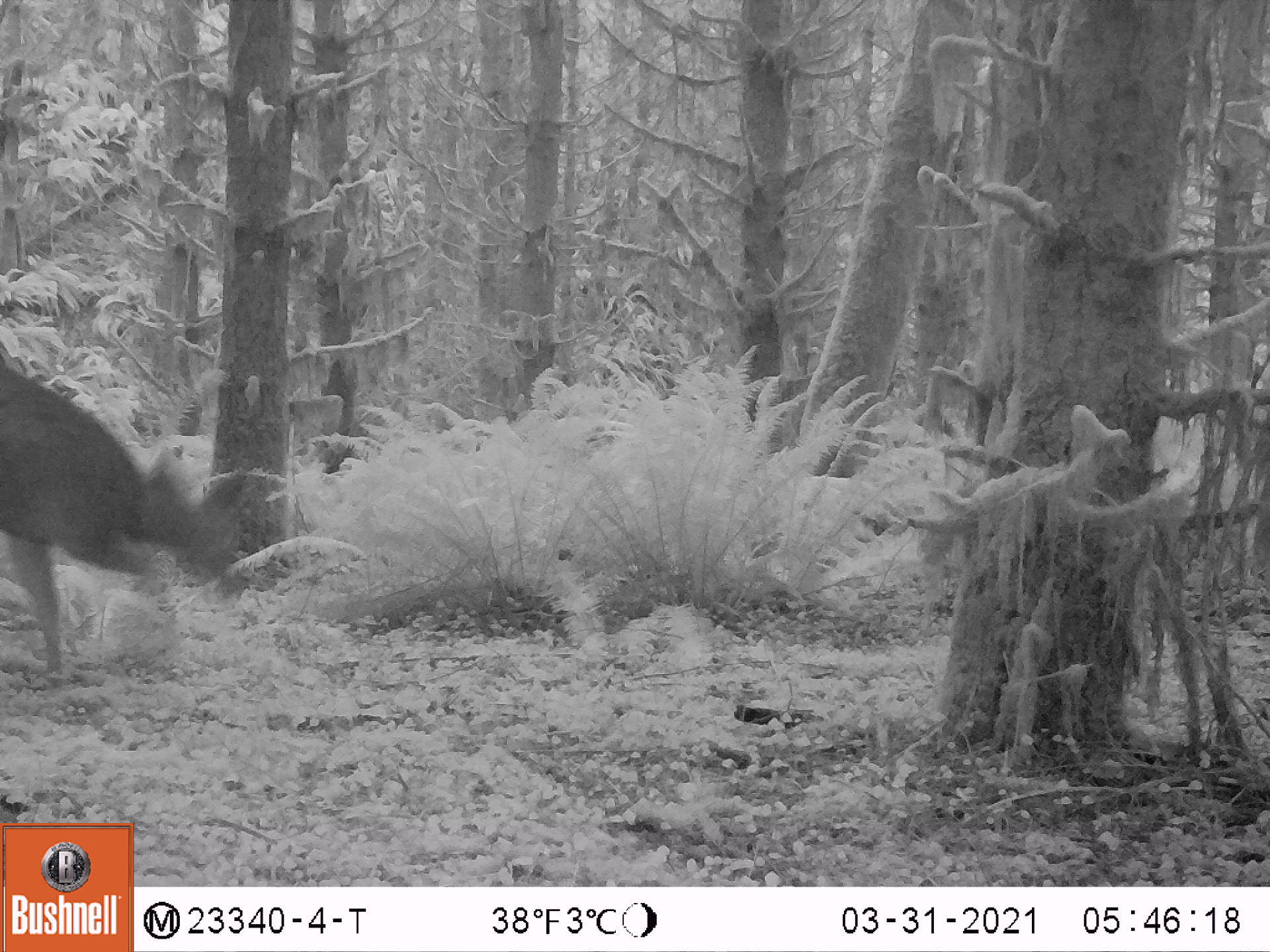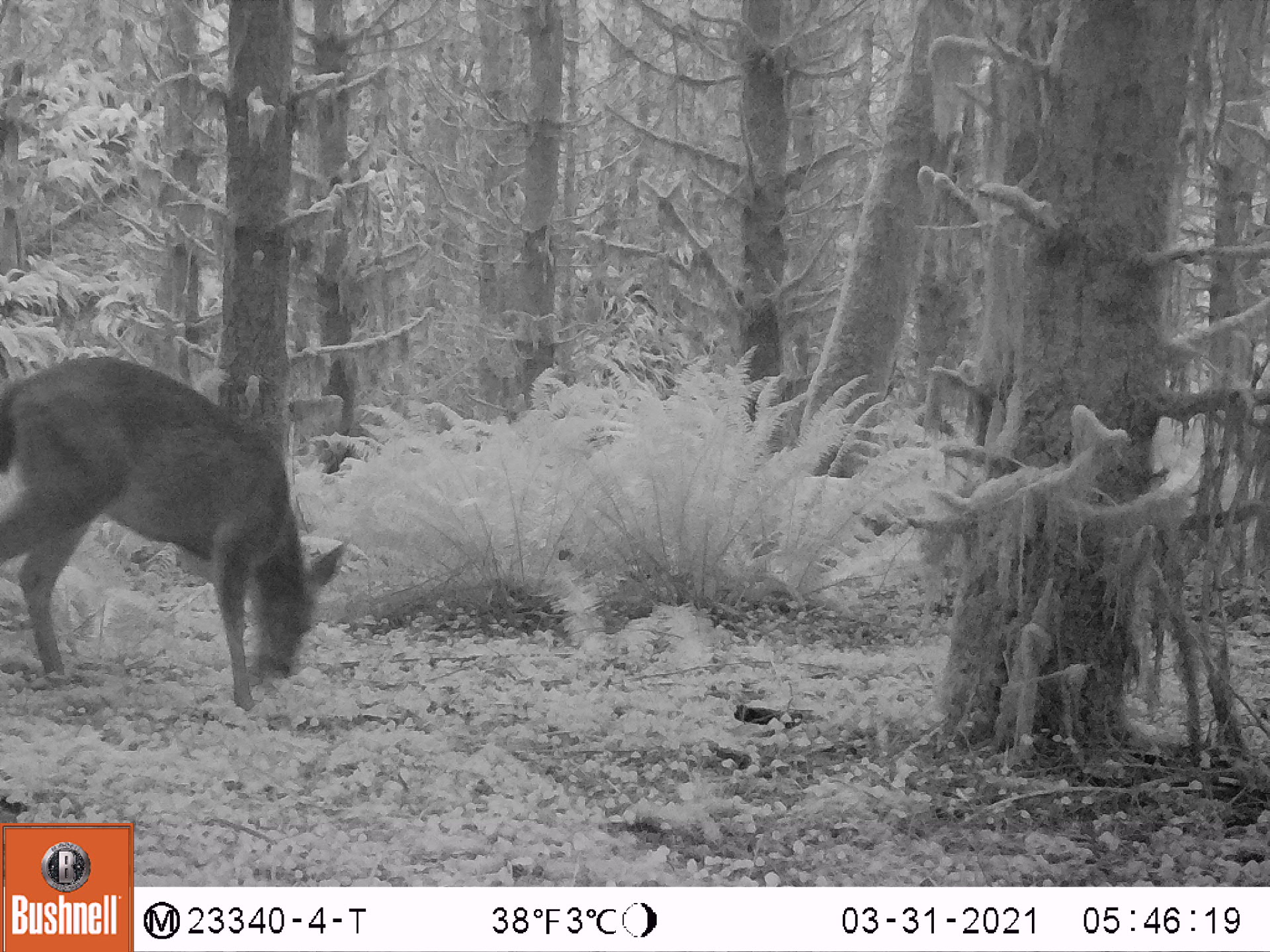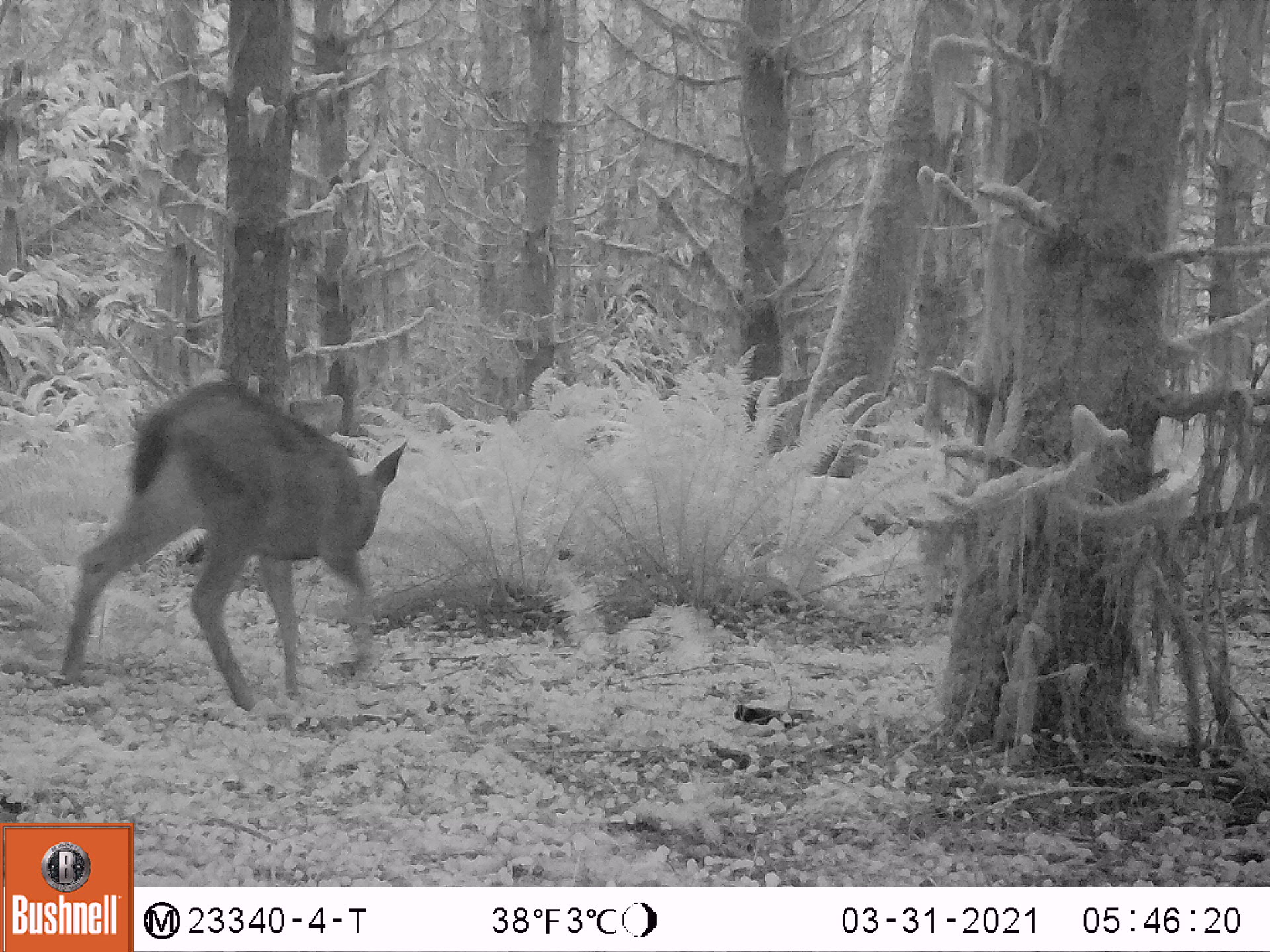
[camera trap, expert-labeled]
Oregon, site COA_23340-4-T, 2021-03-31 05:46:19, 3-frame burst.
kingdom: Animalia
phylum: Chordata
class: Mammalia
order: Artiodactyla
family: Cervidae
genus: Odocoileus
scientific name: Odocoileus hemionus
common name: black-tailed deer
Black-tailed deer (Odocoileus hemionus).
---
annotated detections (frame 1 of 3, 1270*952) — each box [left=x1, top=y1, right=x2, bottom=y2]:
black-tailed deer: [left=2, top=358, right=253, bottom=702]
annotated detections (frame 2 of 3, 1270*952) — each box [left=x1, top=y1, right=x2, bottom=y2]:
black-tailed deer: [left=3, top=352, right=353, bottom=728]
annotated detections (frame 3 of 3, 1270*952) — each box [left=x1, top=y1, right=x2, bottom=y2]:
black-tailed deer: [left=48, top=376, right=413, bottom=722]